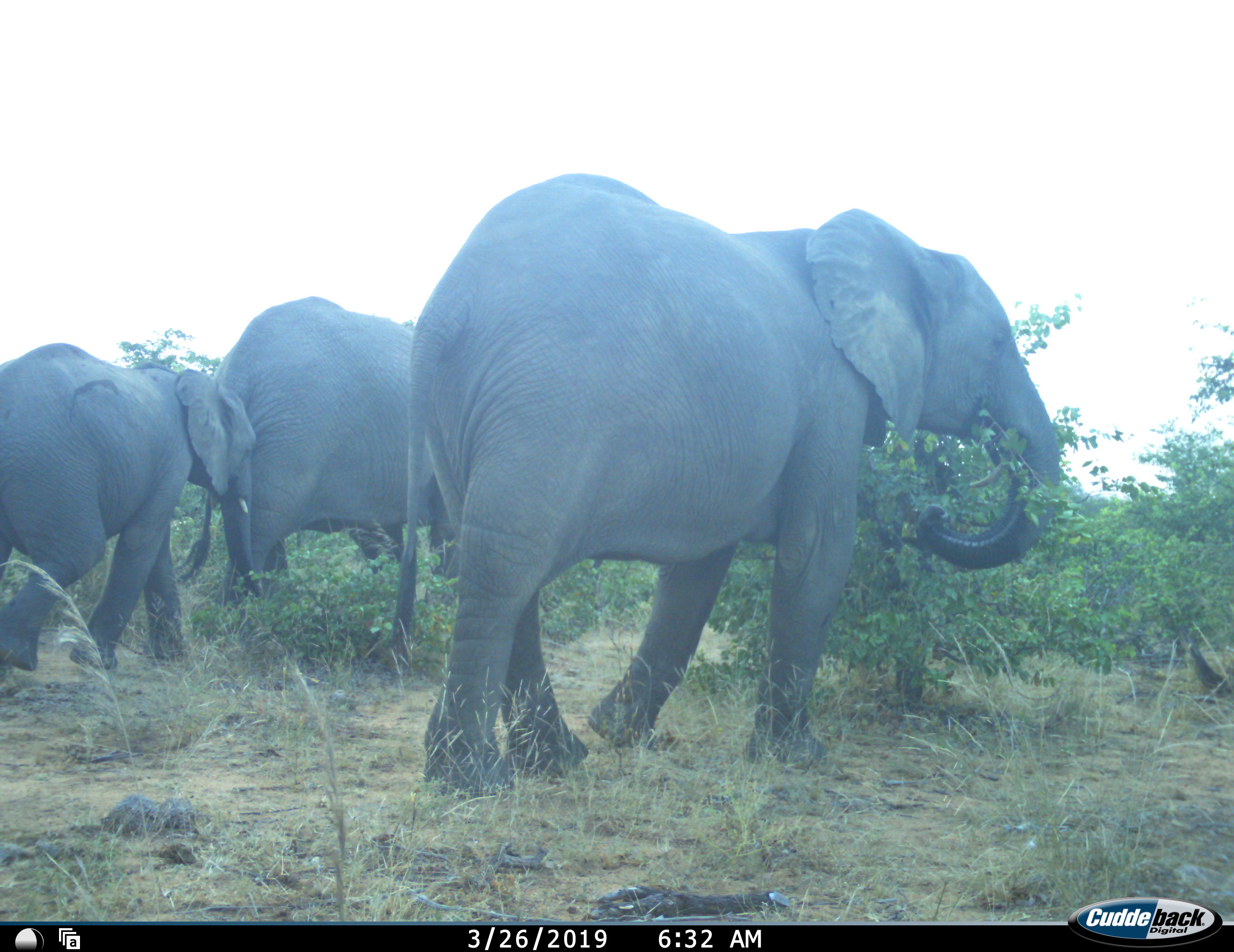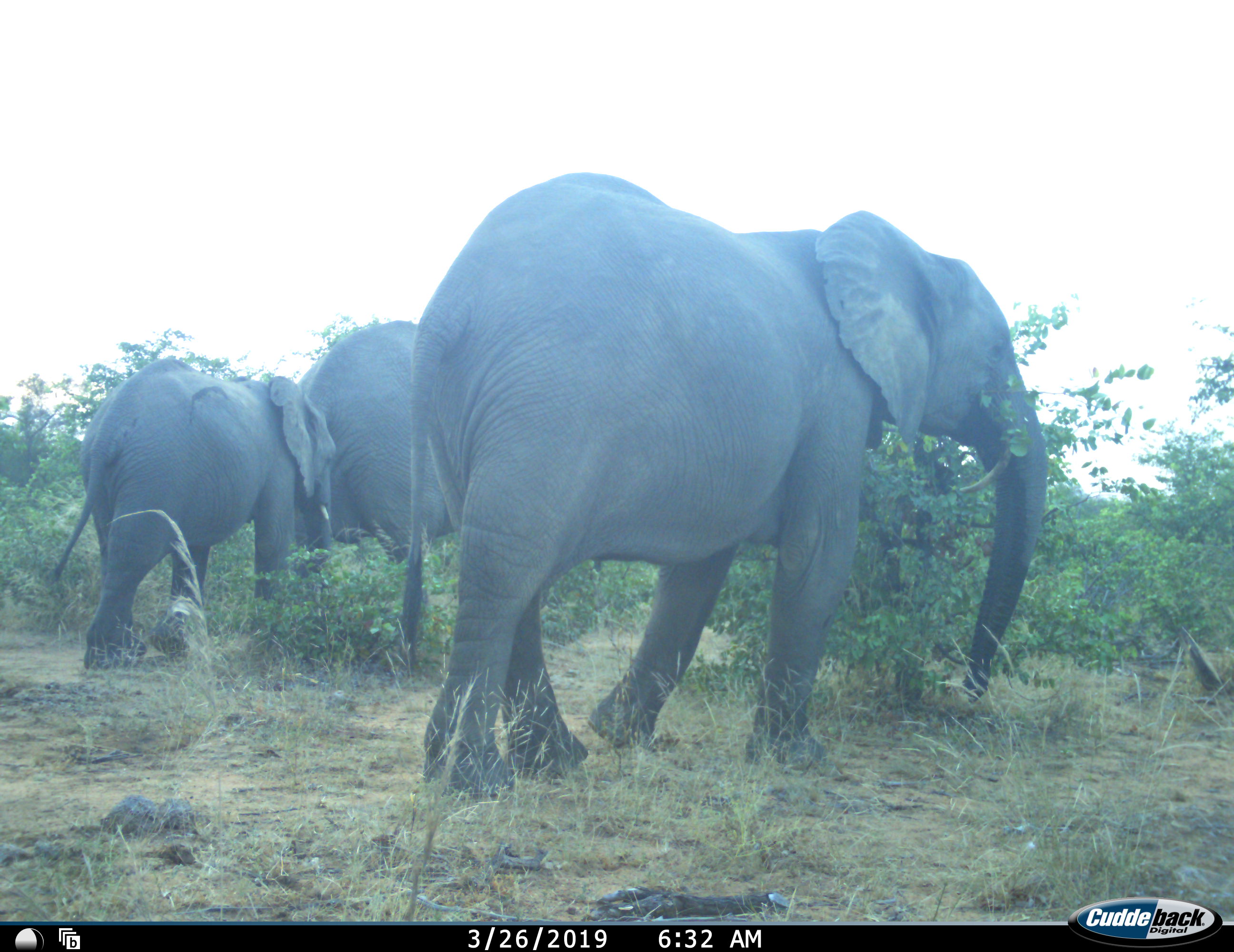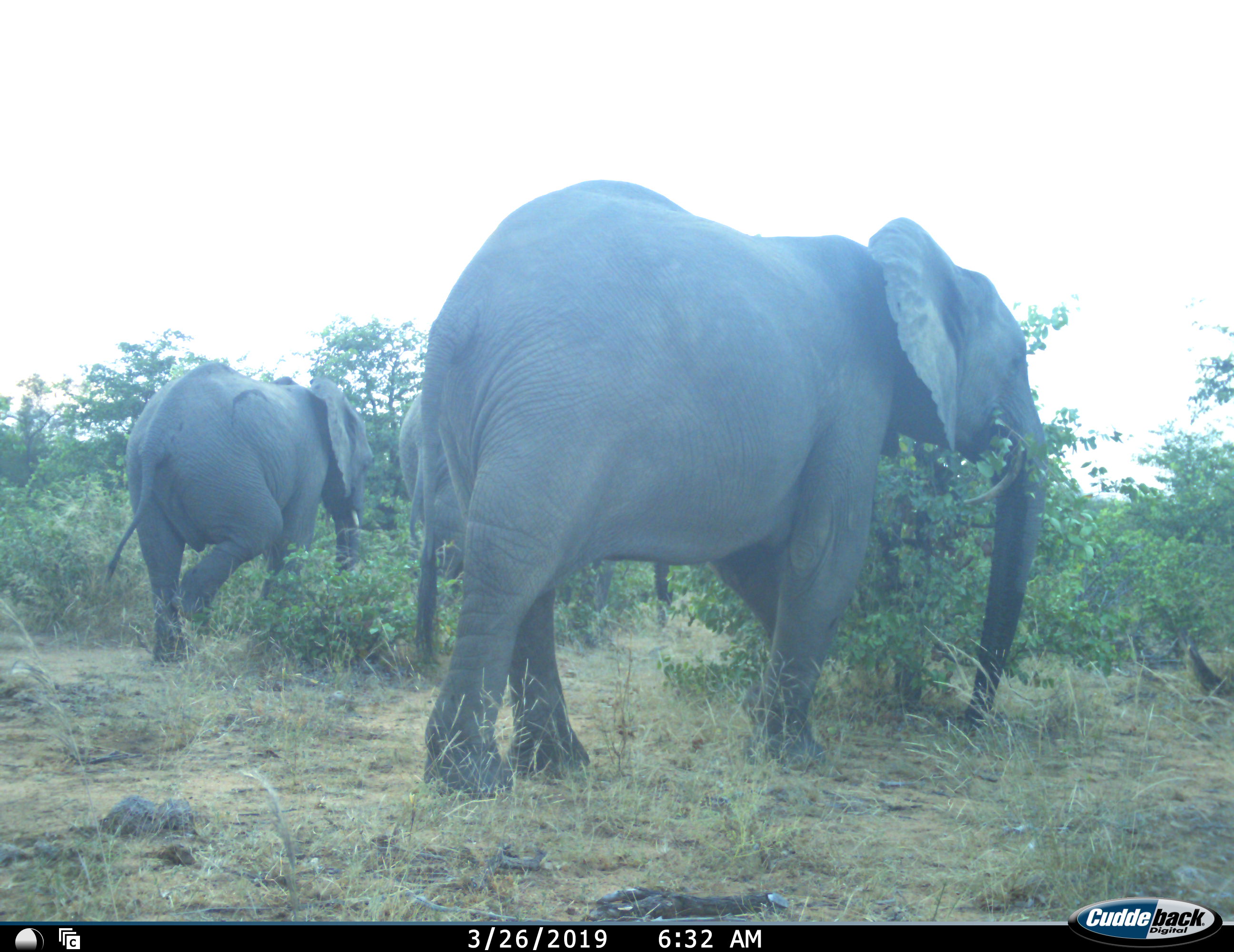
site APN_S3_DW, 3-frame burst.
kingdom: Animalia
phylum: Chordata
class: Mammalia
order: Proboscidea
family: Elephantidae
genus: Loxodonta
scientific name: Loxodonta africana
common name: african bush elephant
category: elephant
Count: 3.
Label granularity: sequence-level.